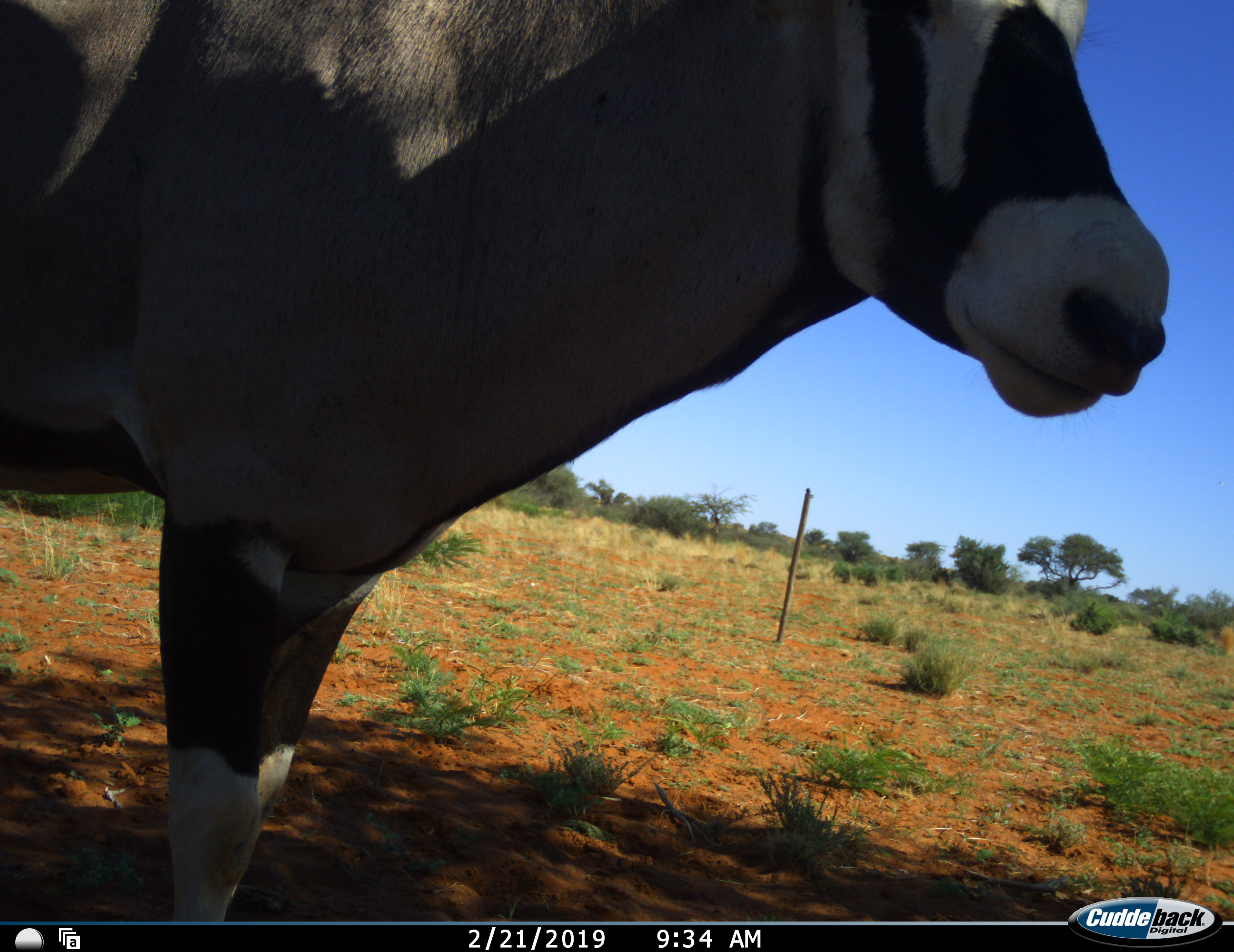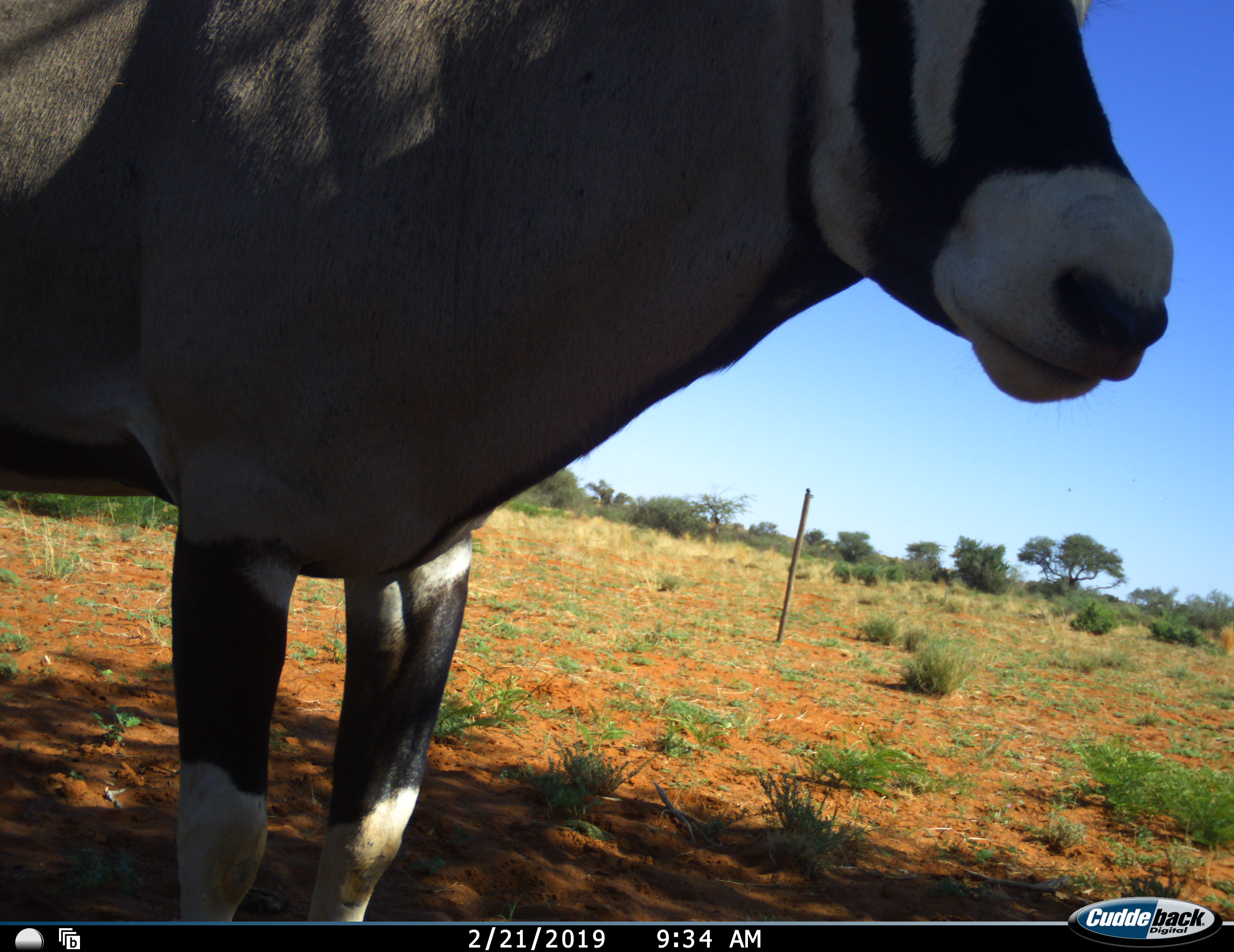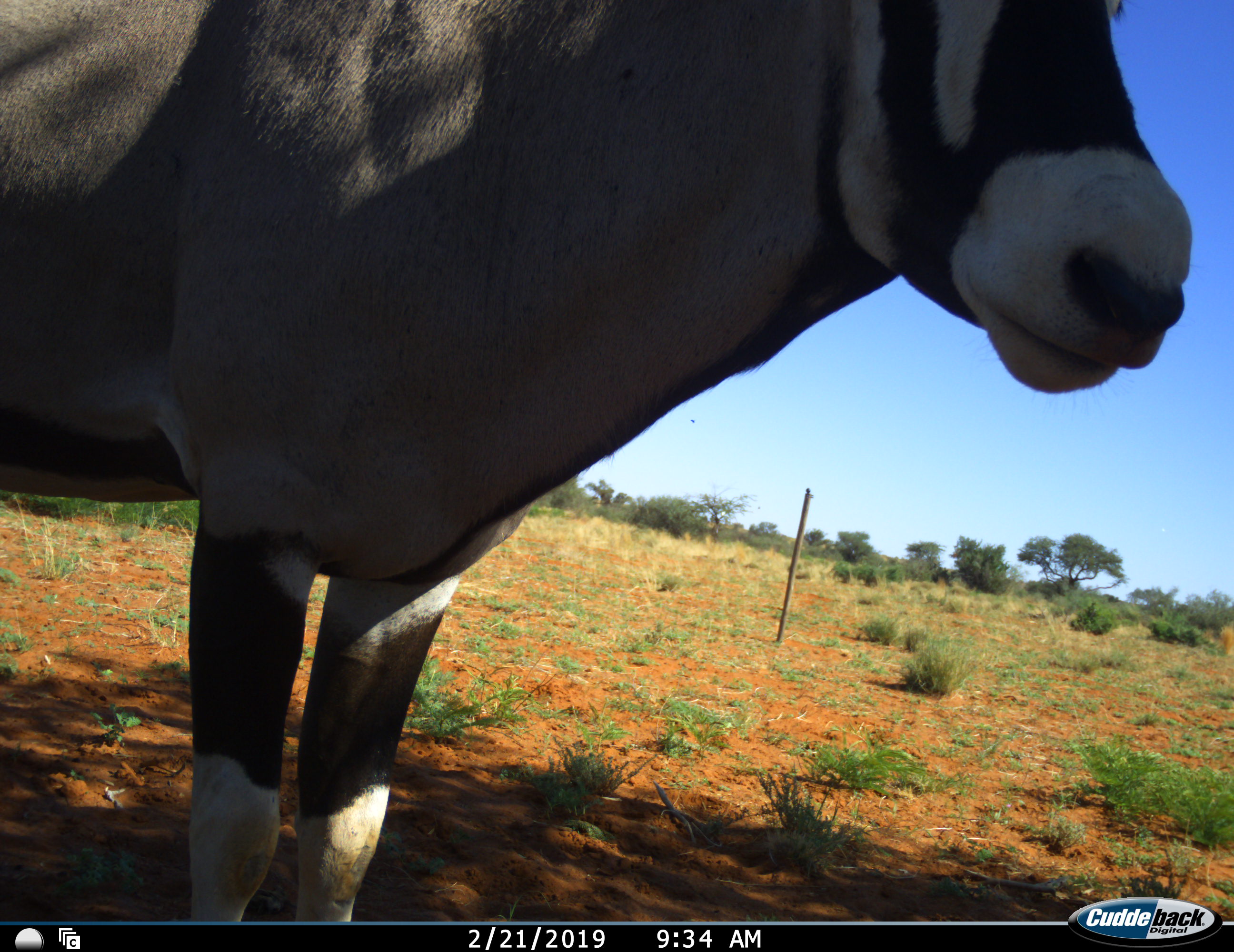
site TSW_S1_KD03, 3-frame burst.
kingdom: Animalia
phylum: Chordata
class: Mammalia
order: Artiodactyla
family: Bovidae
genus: Oryx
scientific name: Oryx gazella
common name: gemsbok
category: oryx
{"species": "oryx (gemsbok) (Oryx gazella)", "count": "1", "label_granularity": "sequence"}